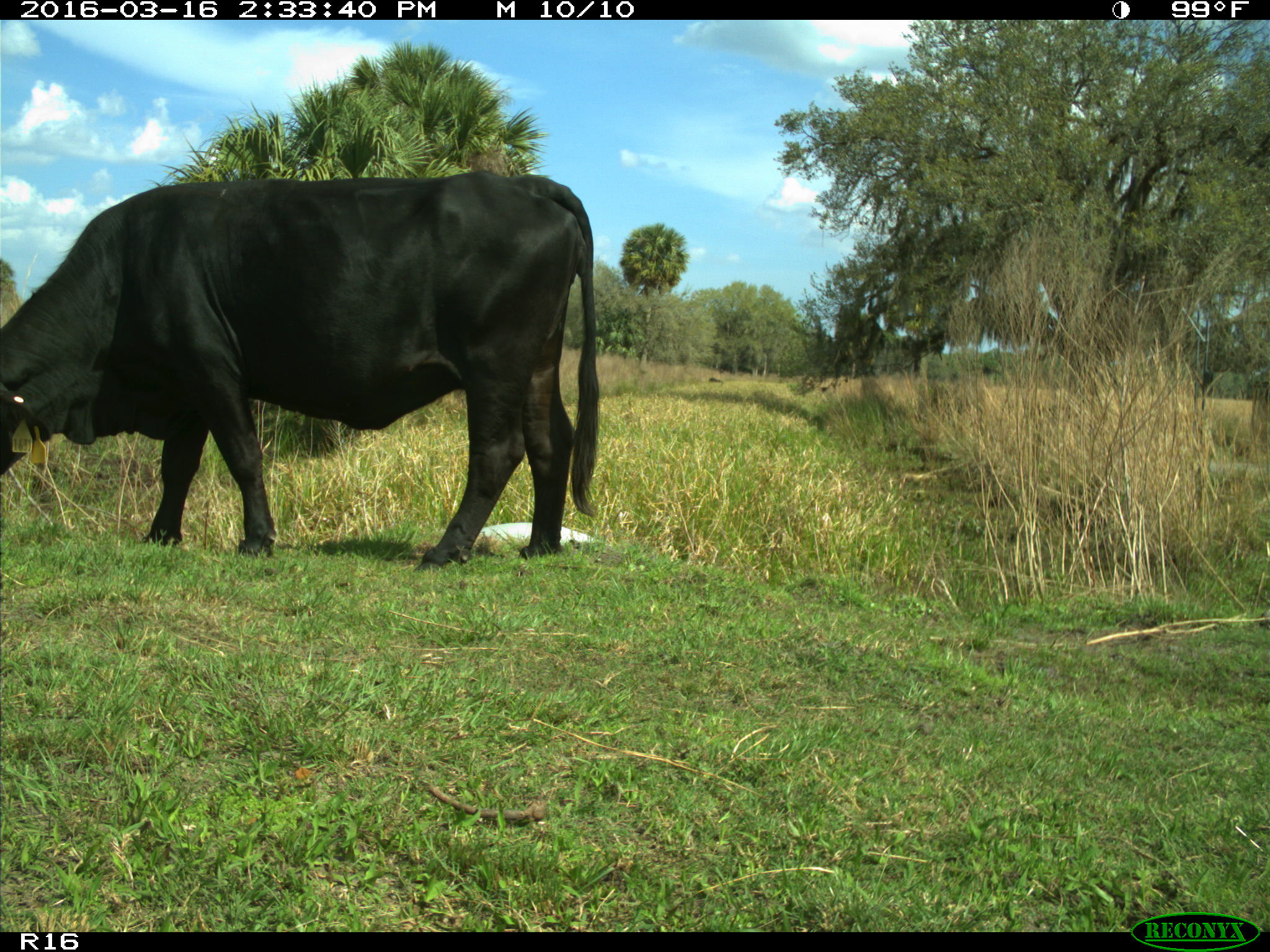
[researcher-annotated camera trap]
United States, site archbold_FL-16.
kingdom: Animalia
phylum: Chordata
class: Mammalia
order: Artiodactyla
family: Bovidae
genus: Bos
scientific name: Bos taurus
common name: domestic cow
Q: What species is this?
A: Bos taurus (domestic cow).